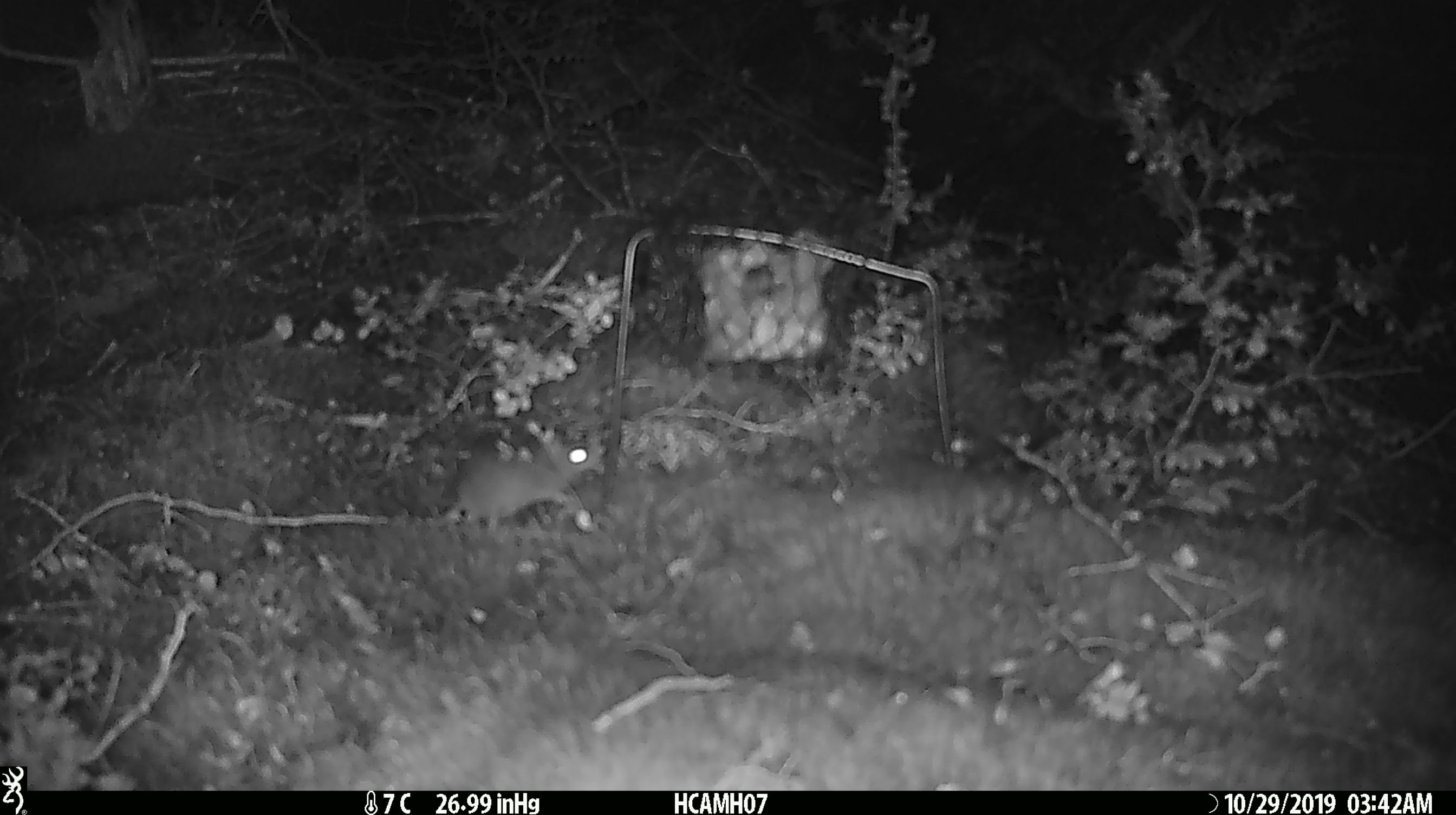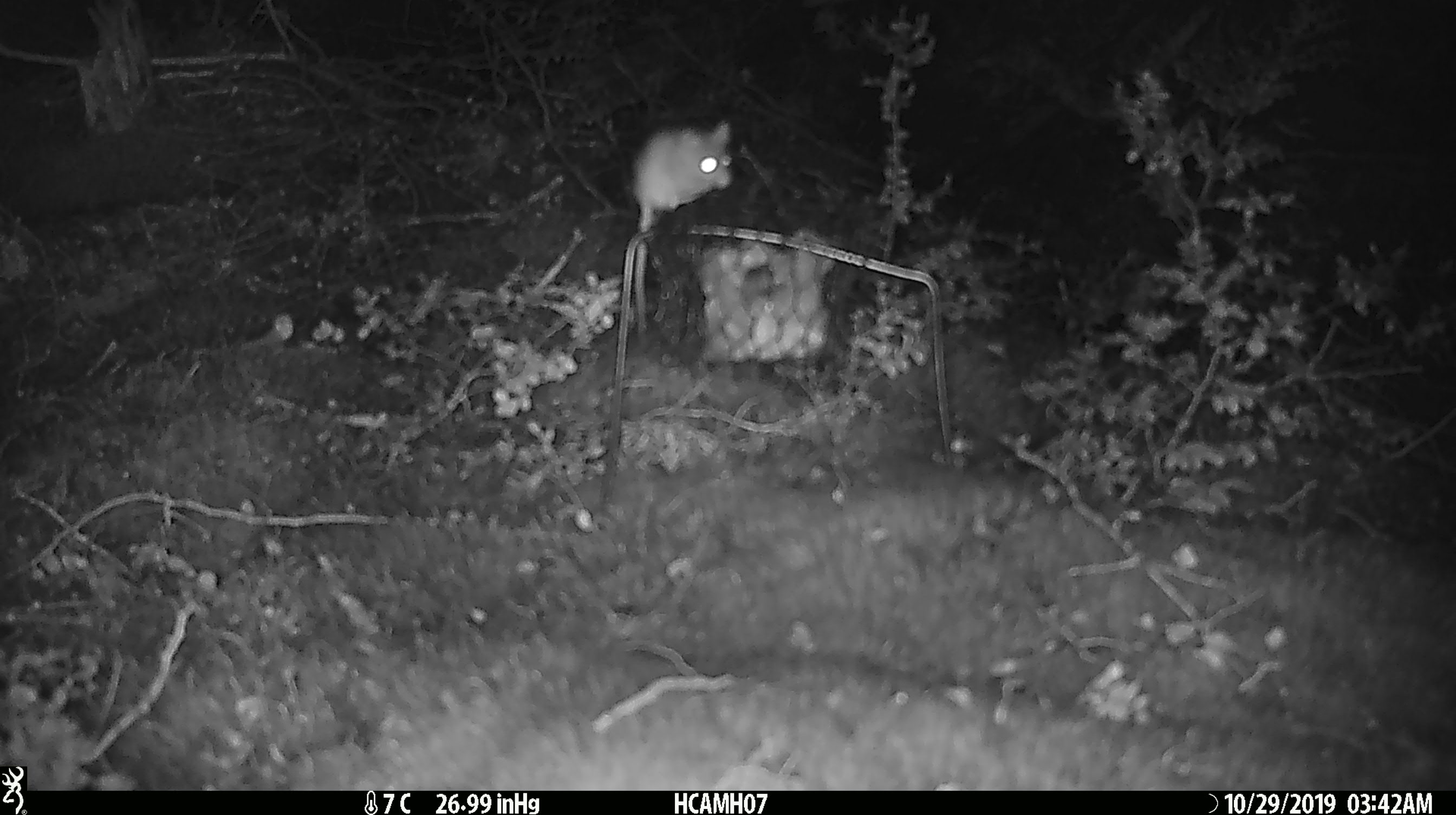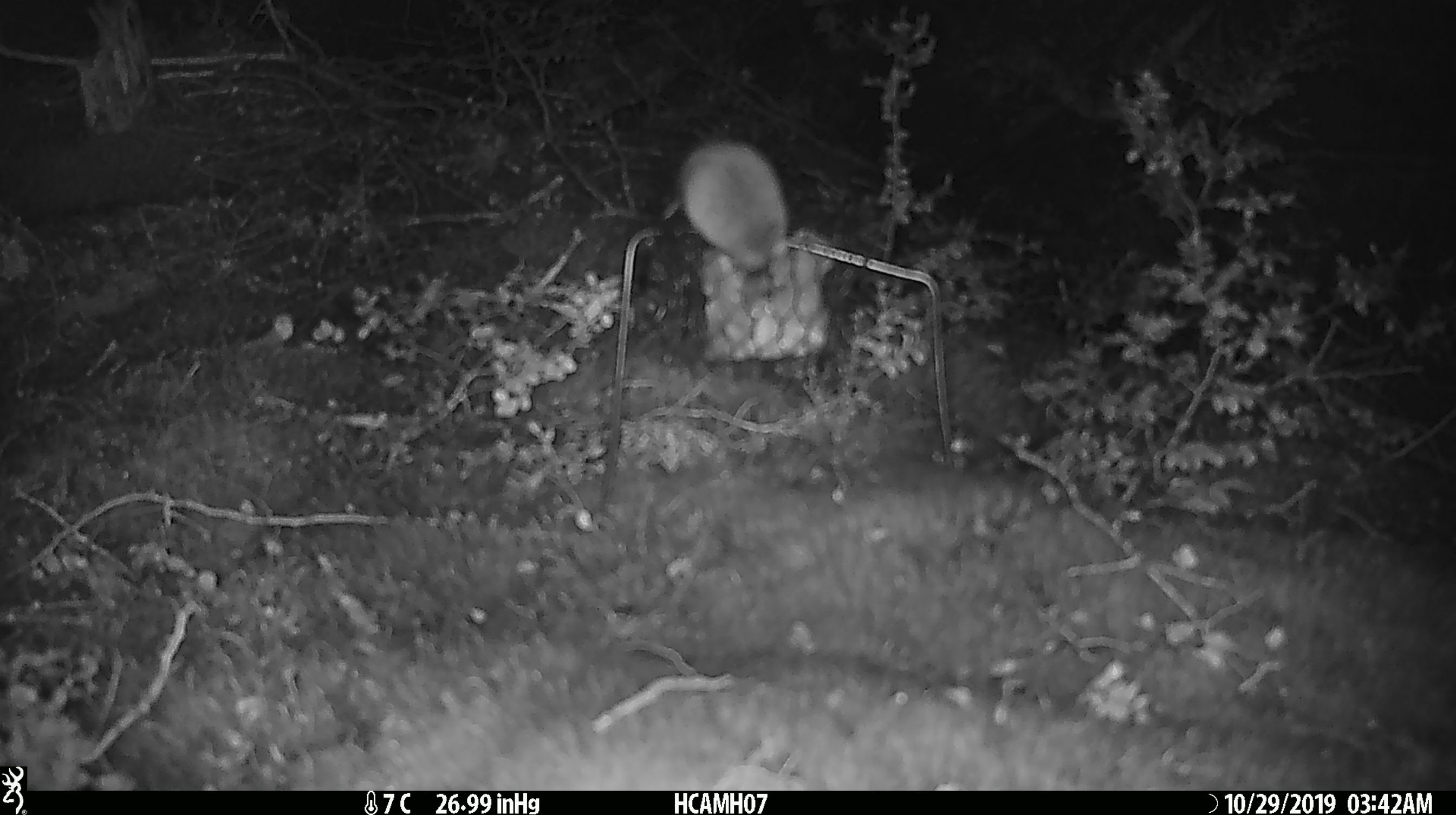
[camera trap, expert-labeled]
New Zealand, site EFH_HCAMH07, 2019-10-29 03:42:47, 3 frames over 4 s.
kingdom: Animalia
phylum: Chordata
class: Mammalia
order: Rodentia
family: Muridae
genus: Mus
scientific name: Mus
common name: mouse